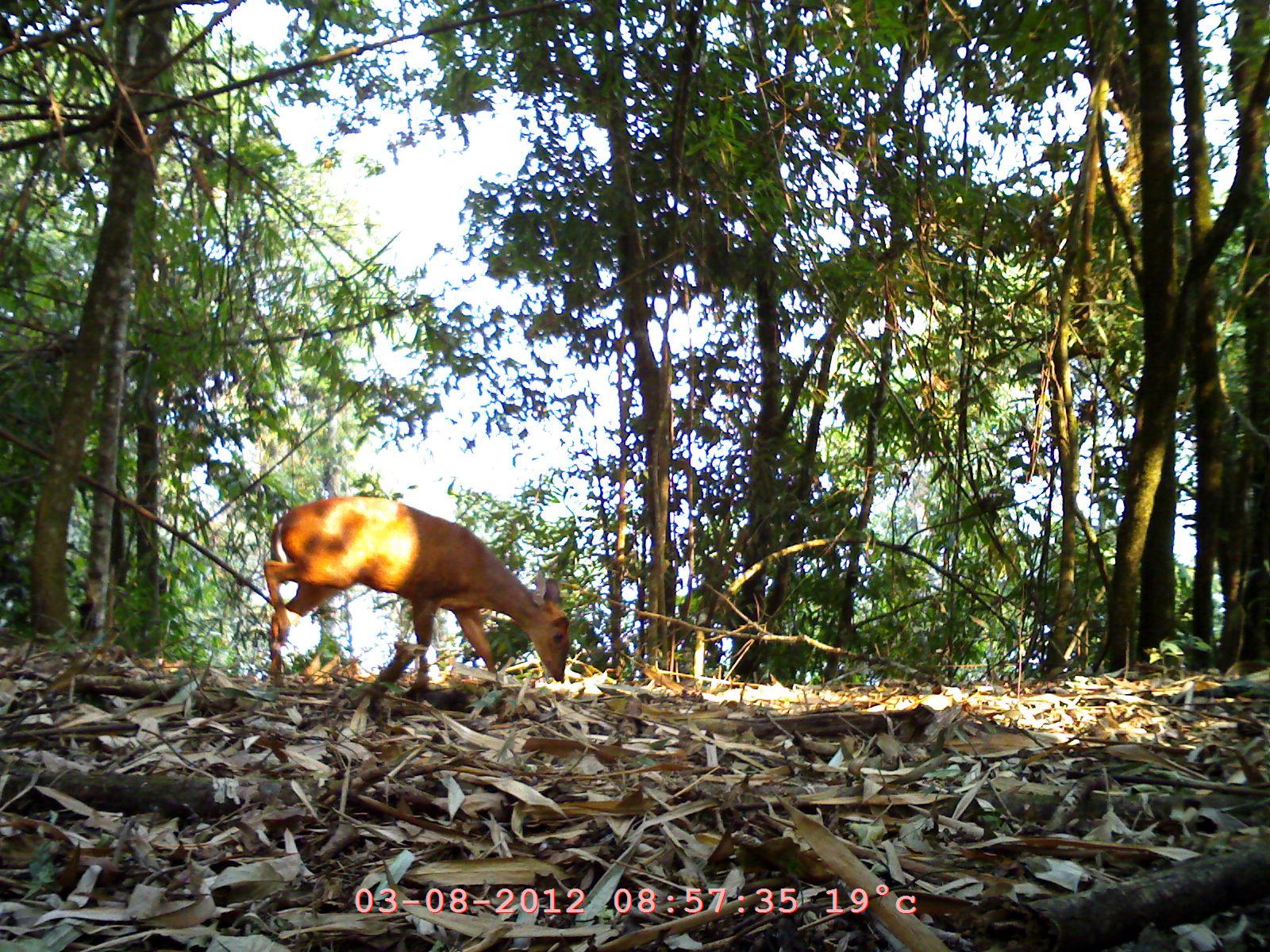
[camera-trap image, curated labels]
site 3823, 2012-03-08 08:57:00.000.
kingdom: Animalia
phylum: Chordata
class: Mammalia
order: Artiodactyla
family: Cervidae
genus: Muntiacus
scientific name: Muntiacus muntjak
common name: southern red muntjac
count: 1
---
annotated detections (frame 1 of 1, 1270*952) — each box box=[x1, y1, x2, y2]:
muntiacus muntjak: box=[260, 493, 570, 702]